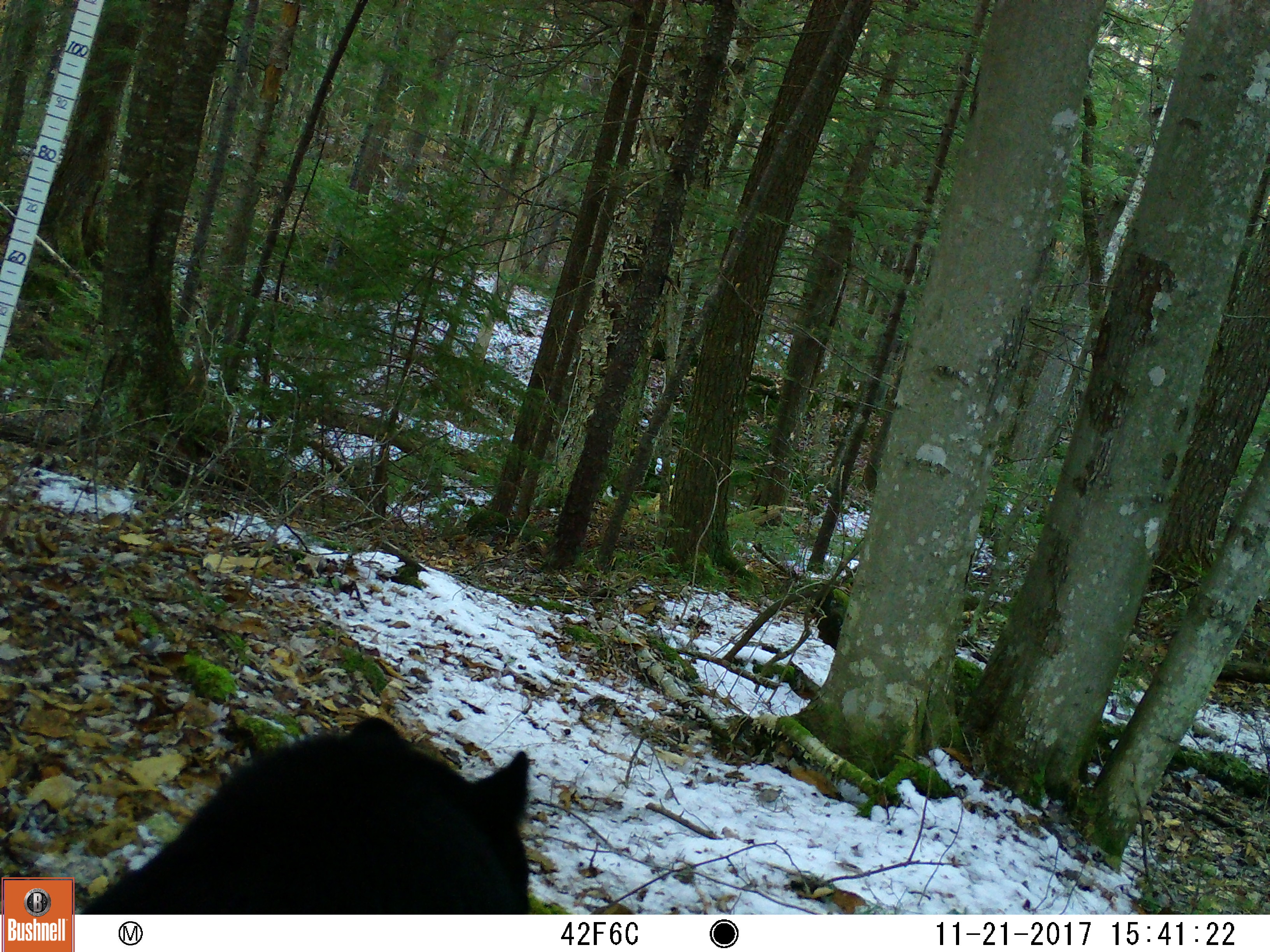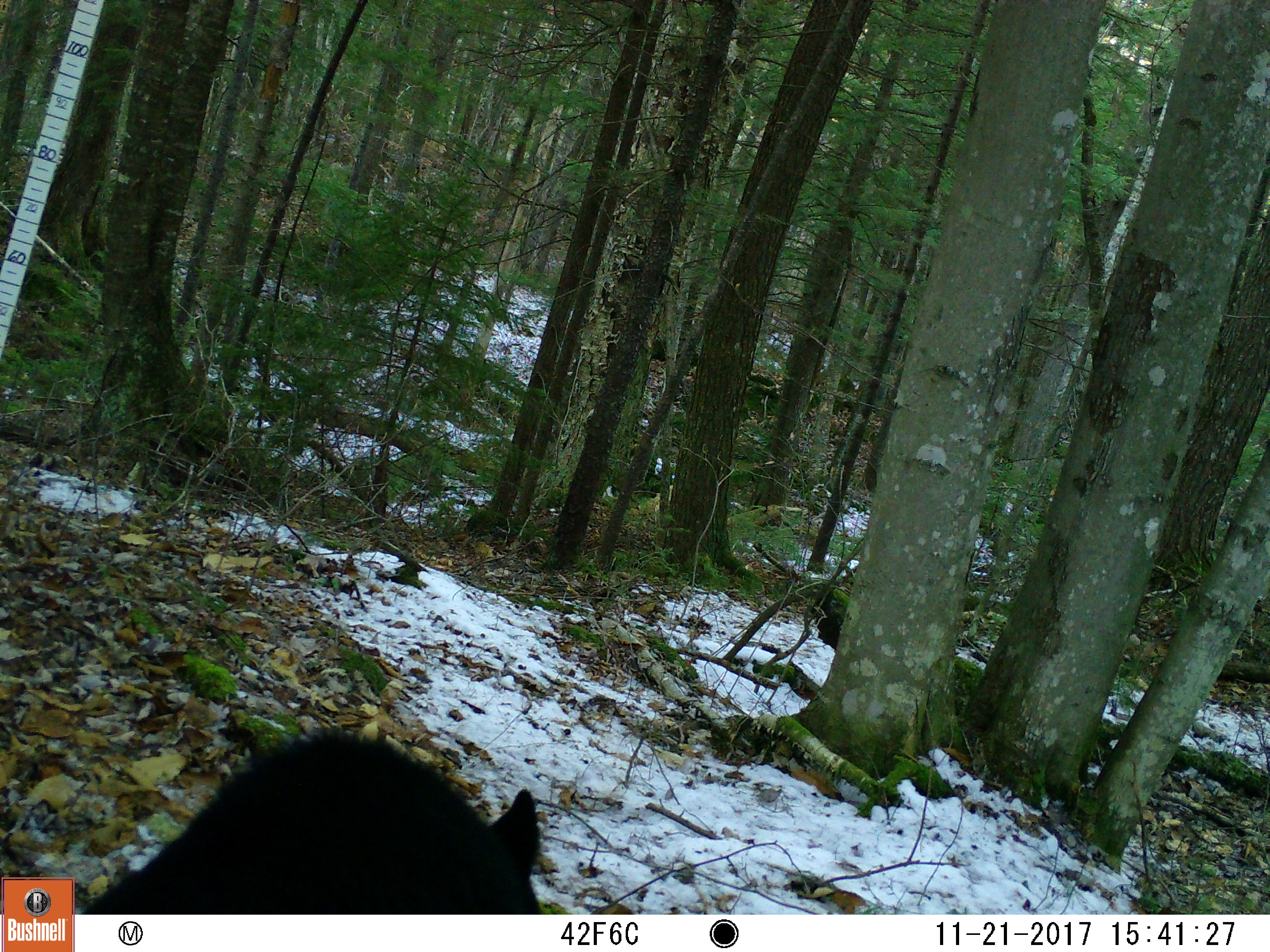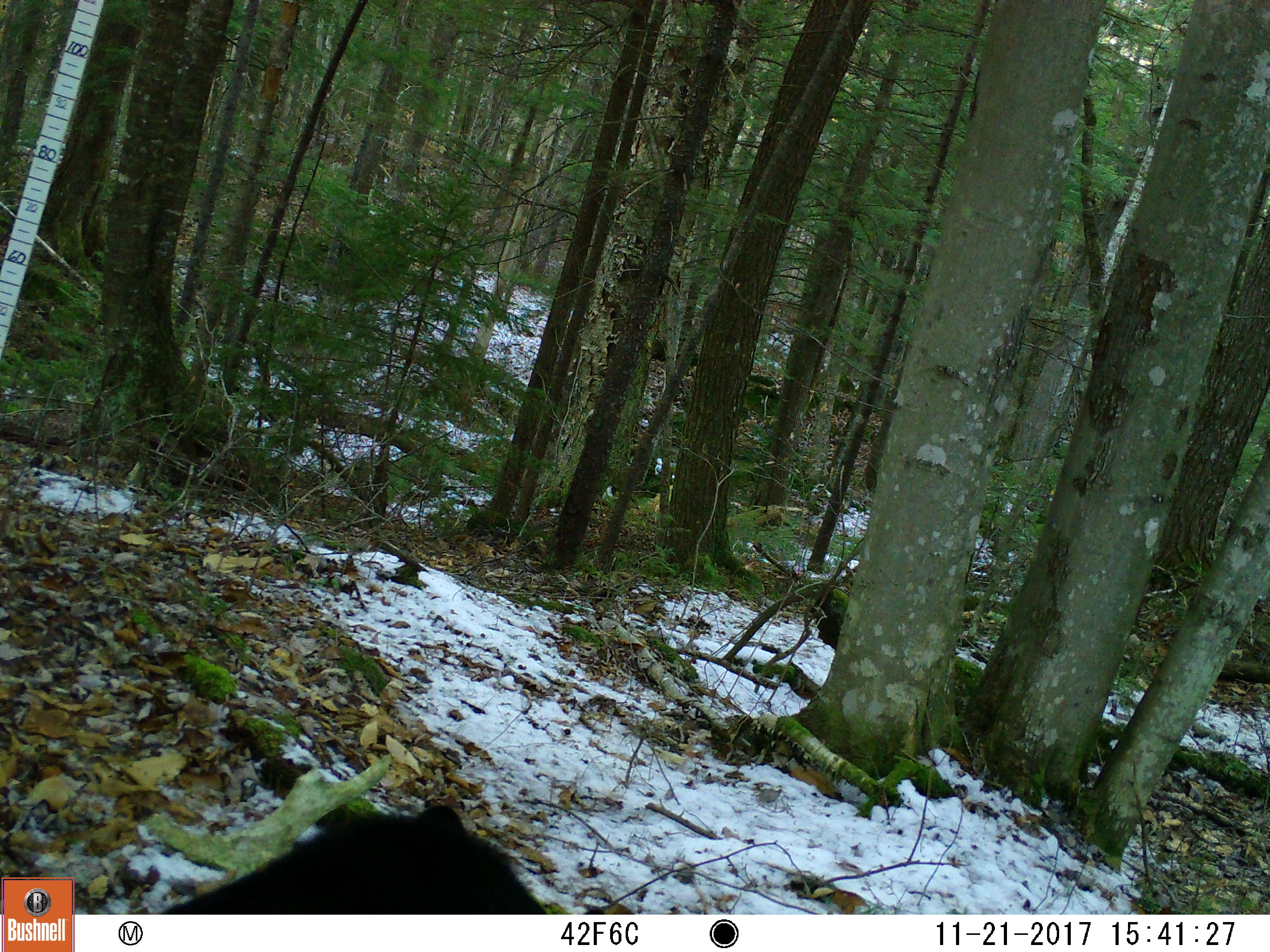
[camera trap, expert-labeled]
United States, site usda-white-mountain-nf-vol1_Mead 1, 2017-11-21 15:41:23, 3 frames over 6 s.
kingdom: Animalia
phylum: Chordata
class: Mammalia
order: Carnivora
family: Ursidae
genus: Ursus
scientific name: Ursus americanus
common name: black bear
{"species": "black bear (Ursus americanus)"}